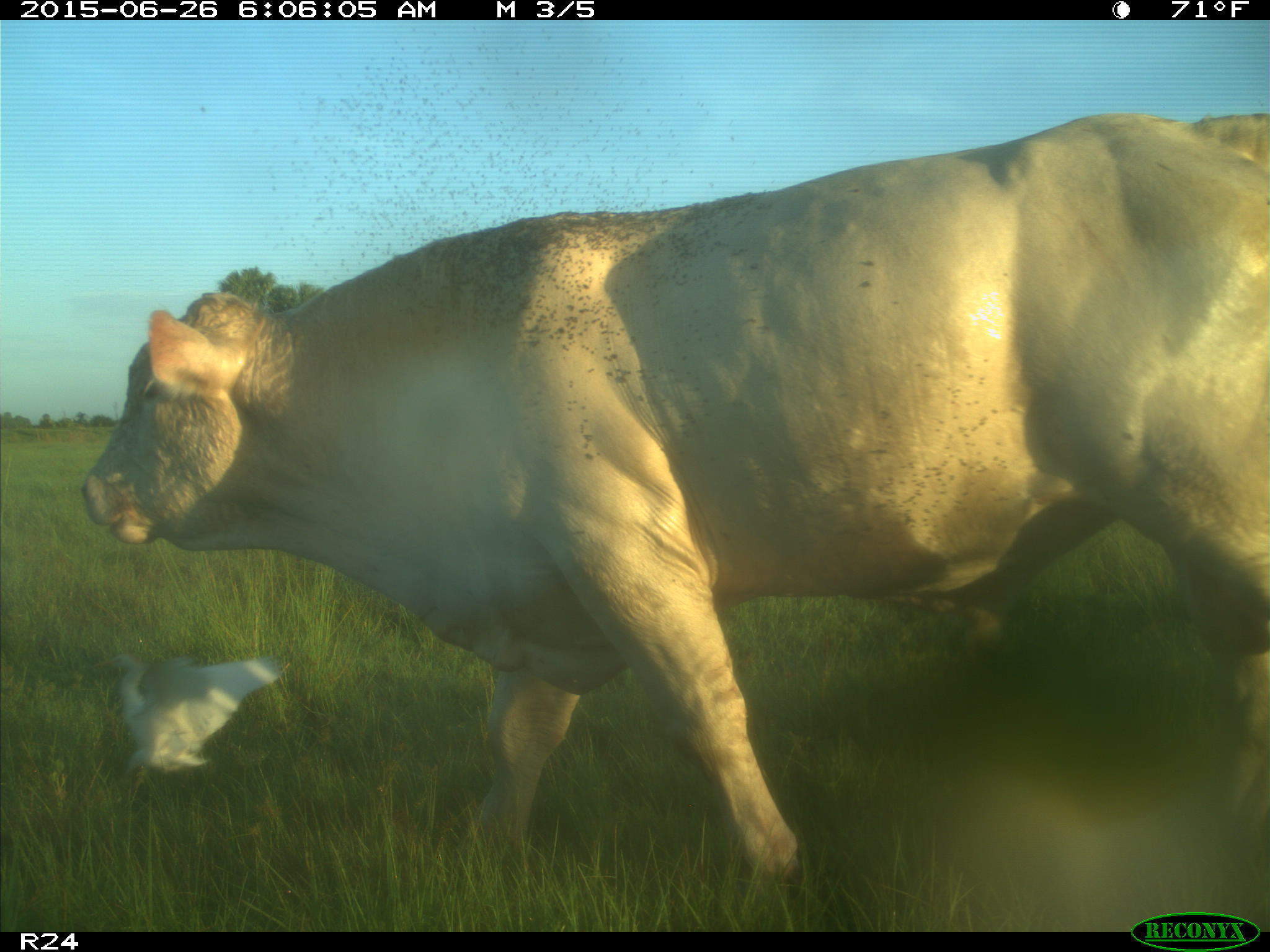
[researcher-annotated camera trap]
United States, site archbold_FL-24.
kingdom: Animalia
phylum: Chordata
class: Mammalia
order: Artiodactyla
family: Bovidae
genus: Bos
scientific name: Bos taurus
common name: domestic cow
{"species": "Bos taurus (domestic cow)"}